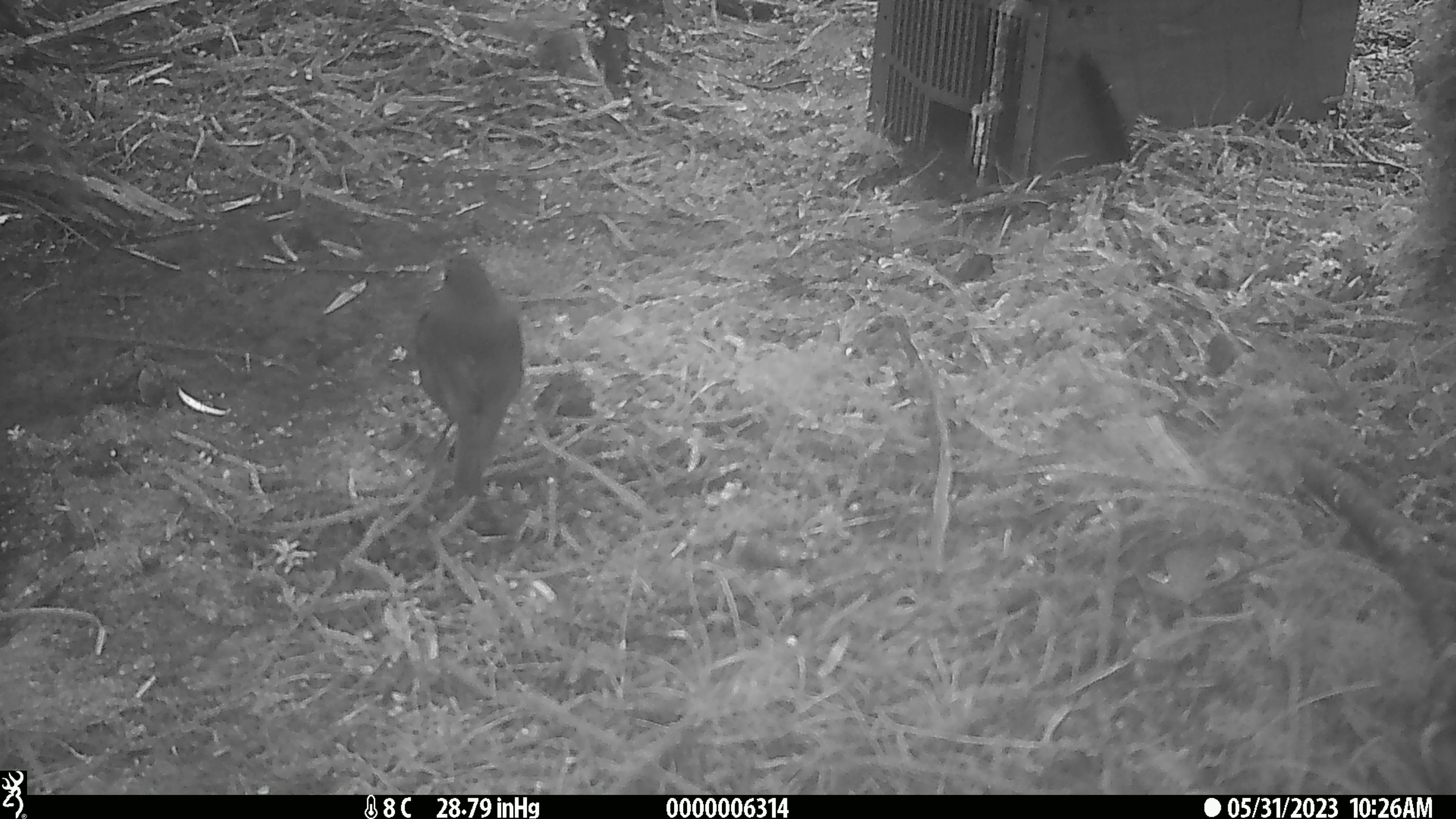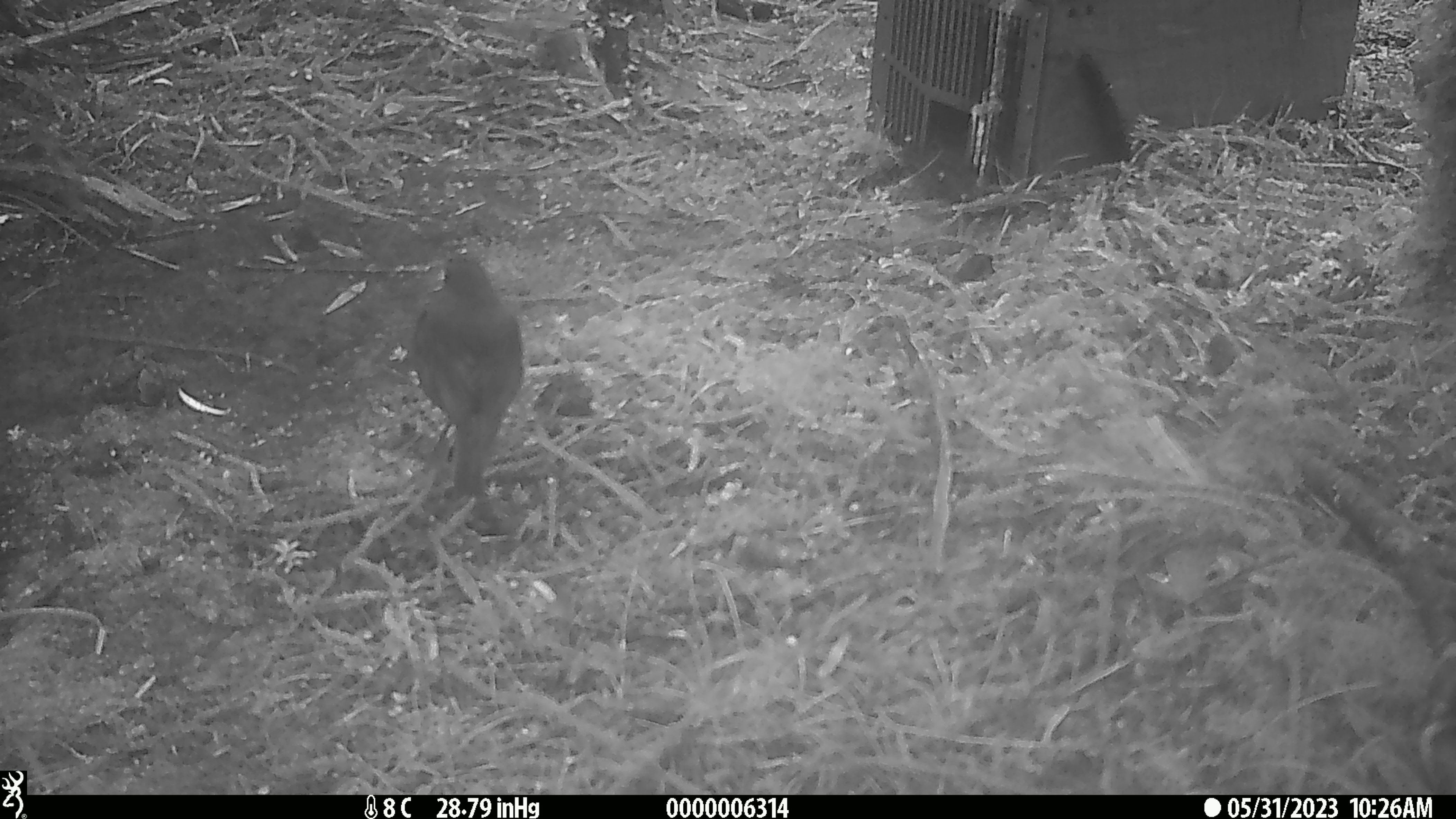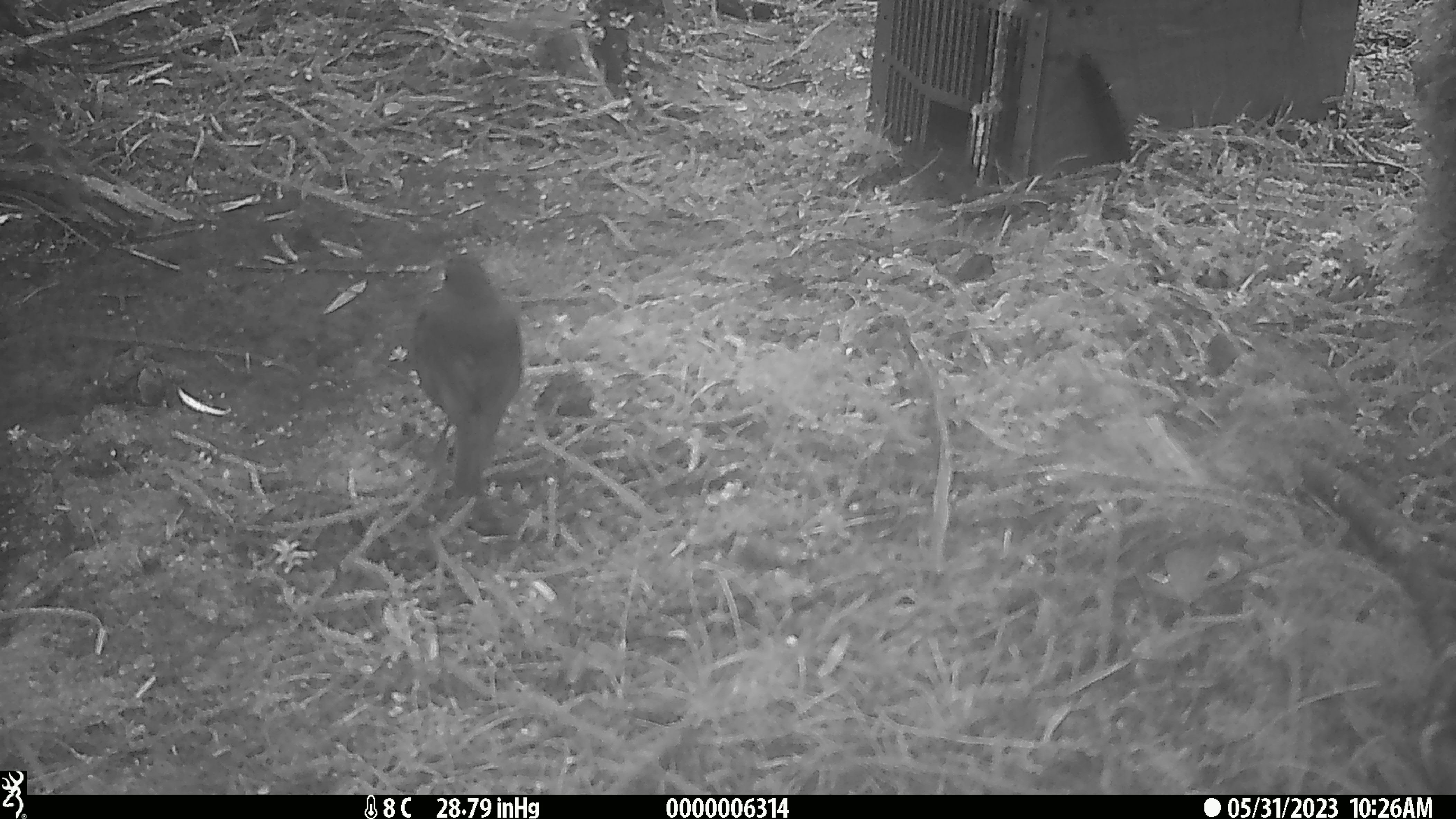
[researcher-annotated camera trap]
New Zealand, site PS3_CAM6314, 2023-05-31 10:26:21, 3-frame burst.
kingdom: Animalia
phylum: Chordata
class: Aves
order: Passeriformes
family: Petroicidae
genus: Petroica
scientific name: Petroica australis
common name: new zealand robin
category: robin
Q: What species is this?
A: Robin (new zealand robin) (Petroica australis).